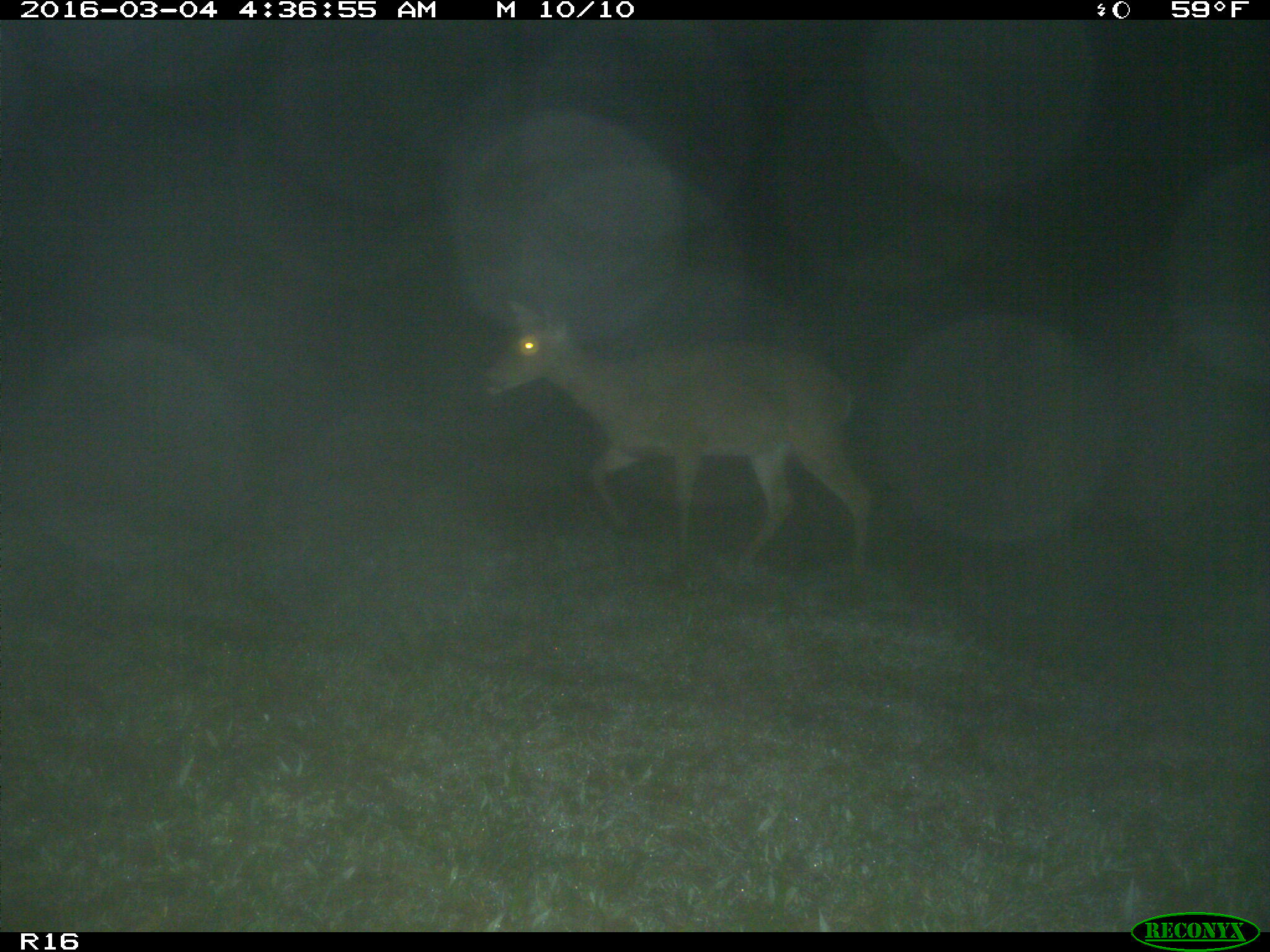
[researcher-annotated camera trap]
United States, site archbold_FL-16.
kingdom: Animalia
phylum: Chordata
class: Mammalia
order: Artiodactyla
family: Cervidae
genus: Odocoileus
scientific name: Odocoileus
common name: deer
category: unidentified deer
Unidentified deer (deer) (Odocoileus).